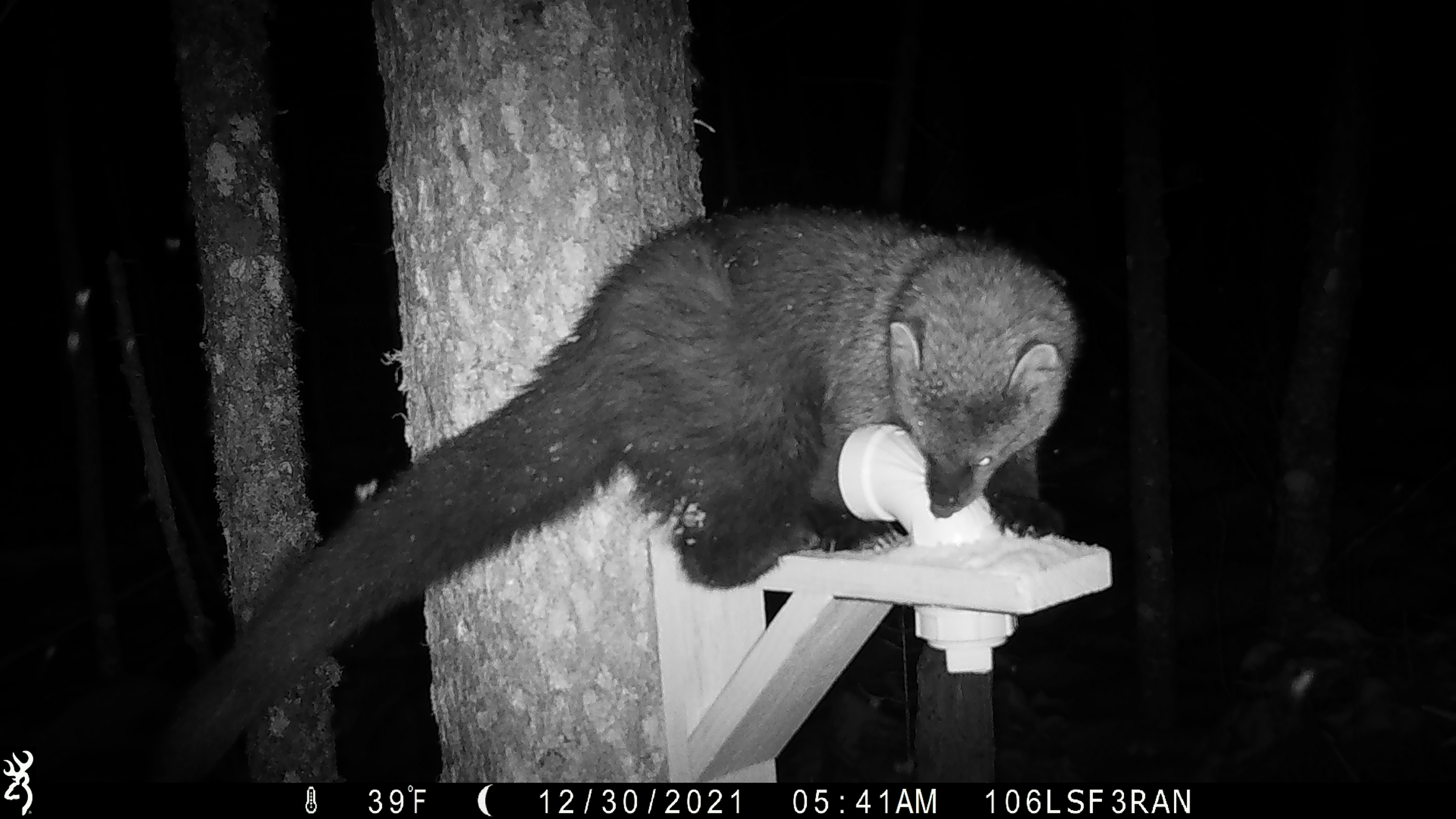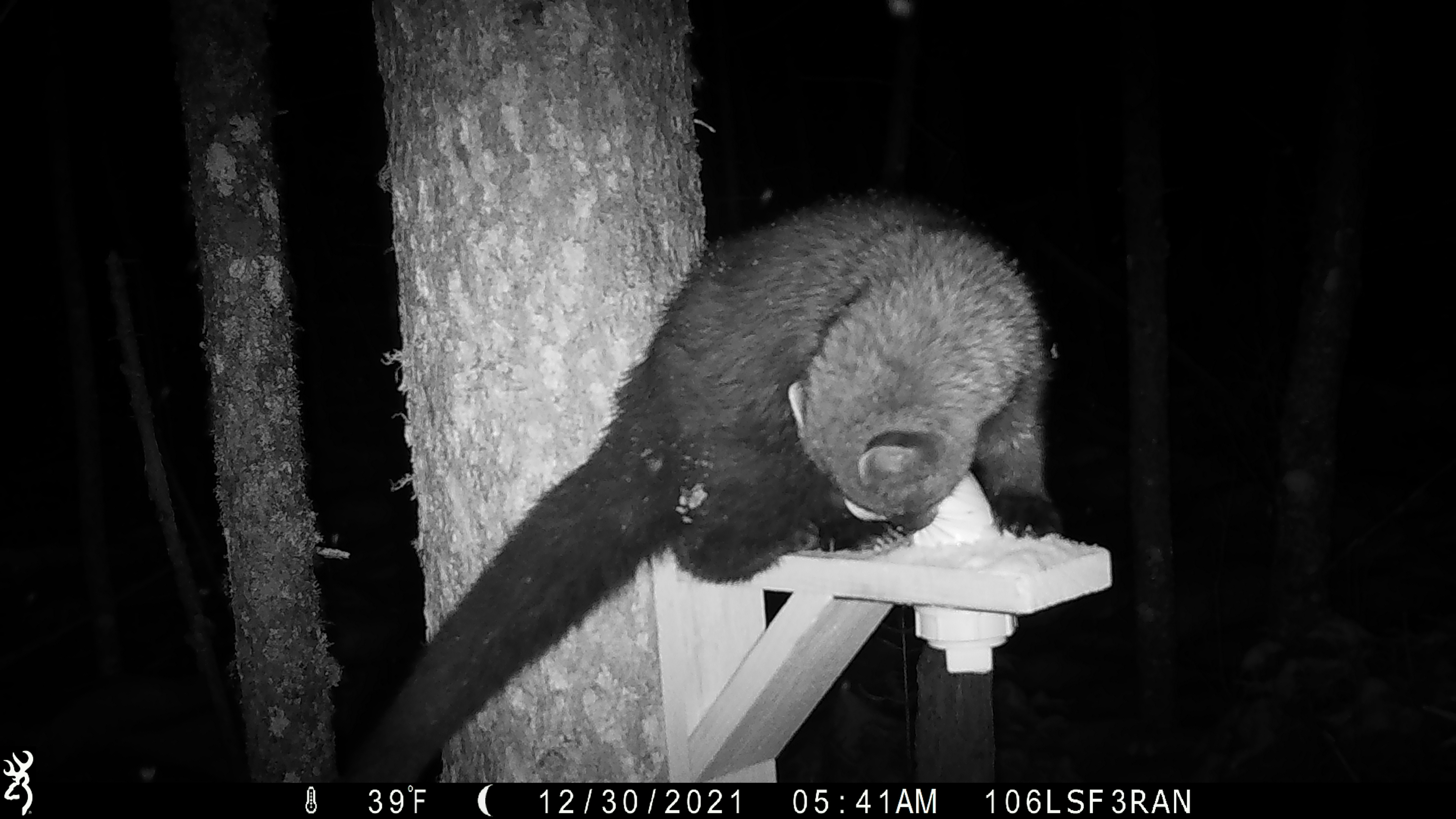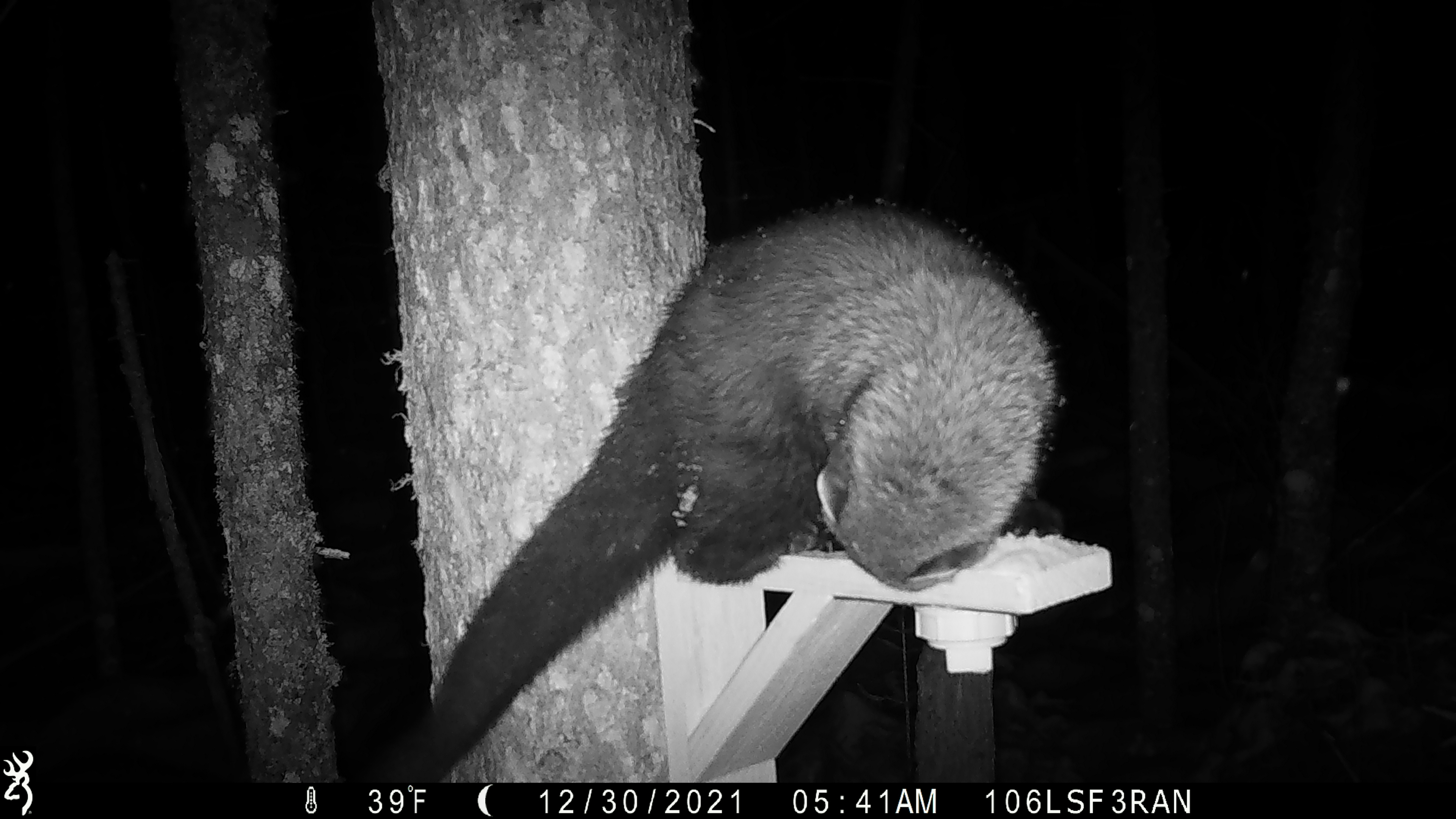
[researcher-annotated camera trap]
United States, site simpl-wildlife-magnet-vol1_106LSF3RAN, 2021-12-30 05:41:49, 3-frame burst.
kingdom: Animalia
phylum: Chordata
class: Mammalia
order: Carnivora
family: Mustelidae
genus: Martes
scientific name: Martes americana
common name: american marten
American marten (Martes americana).